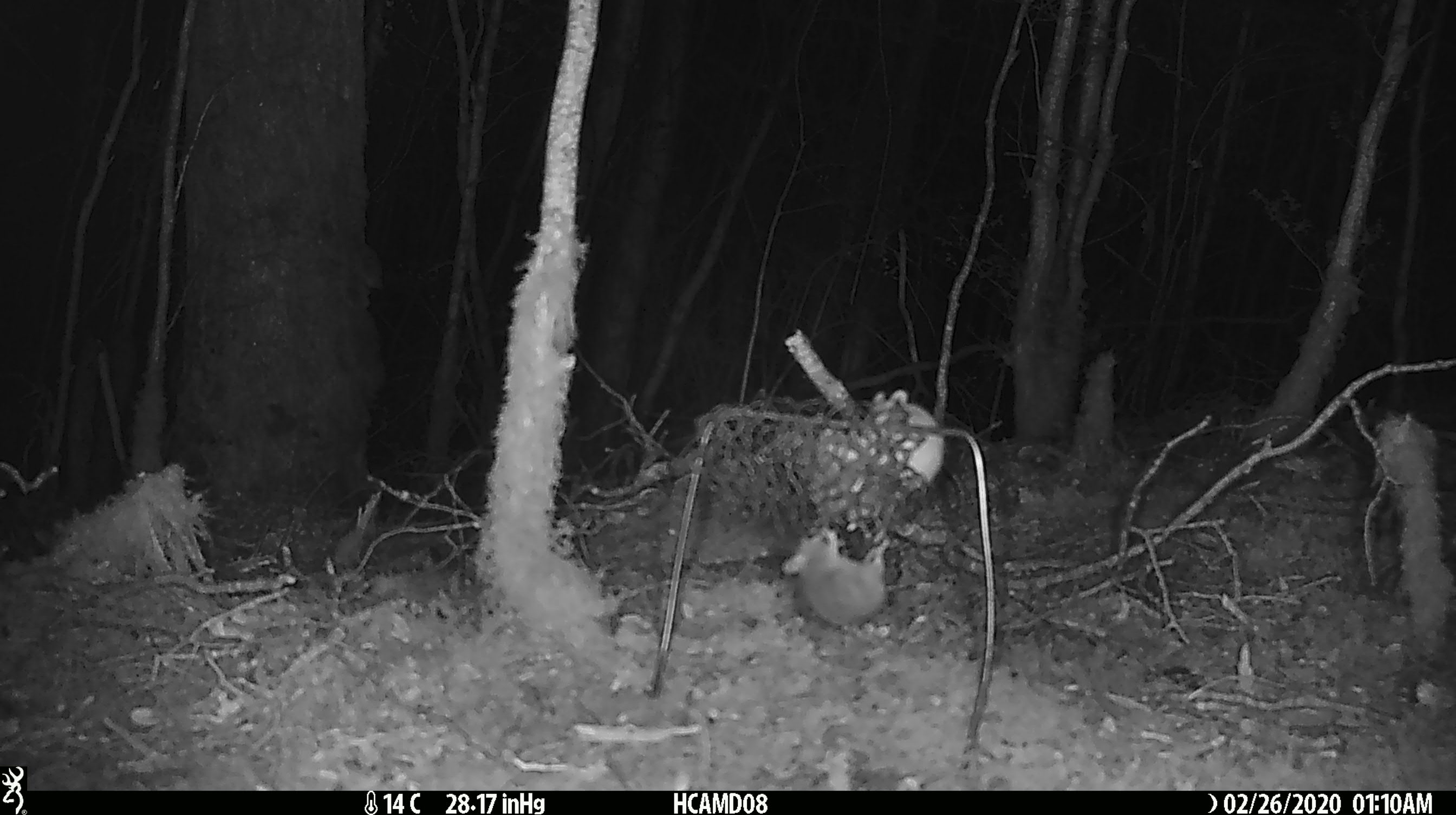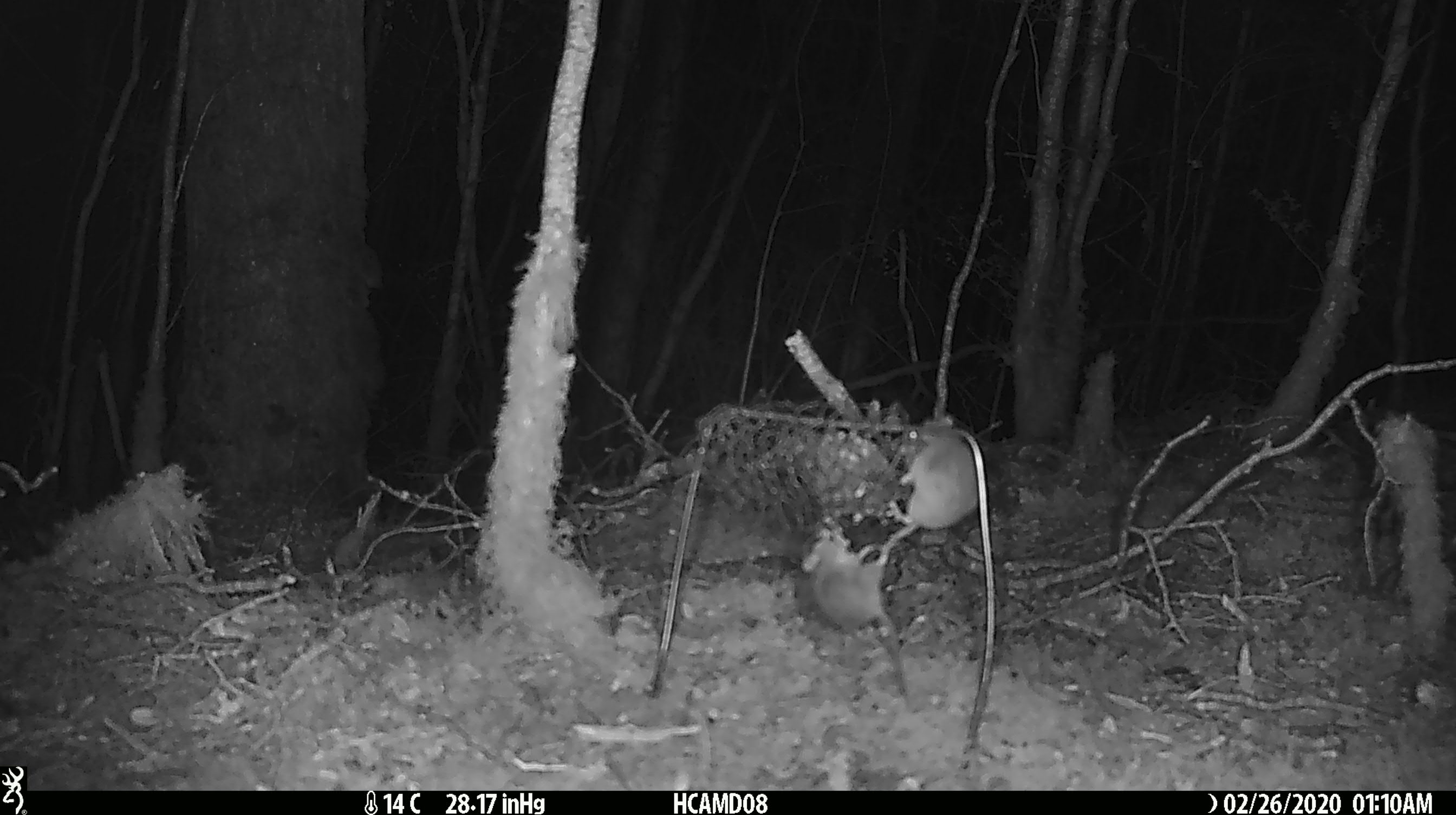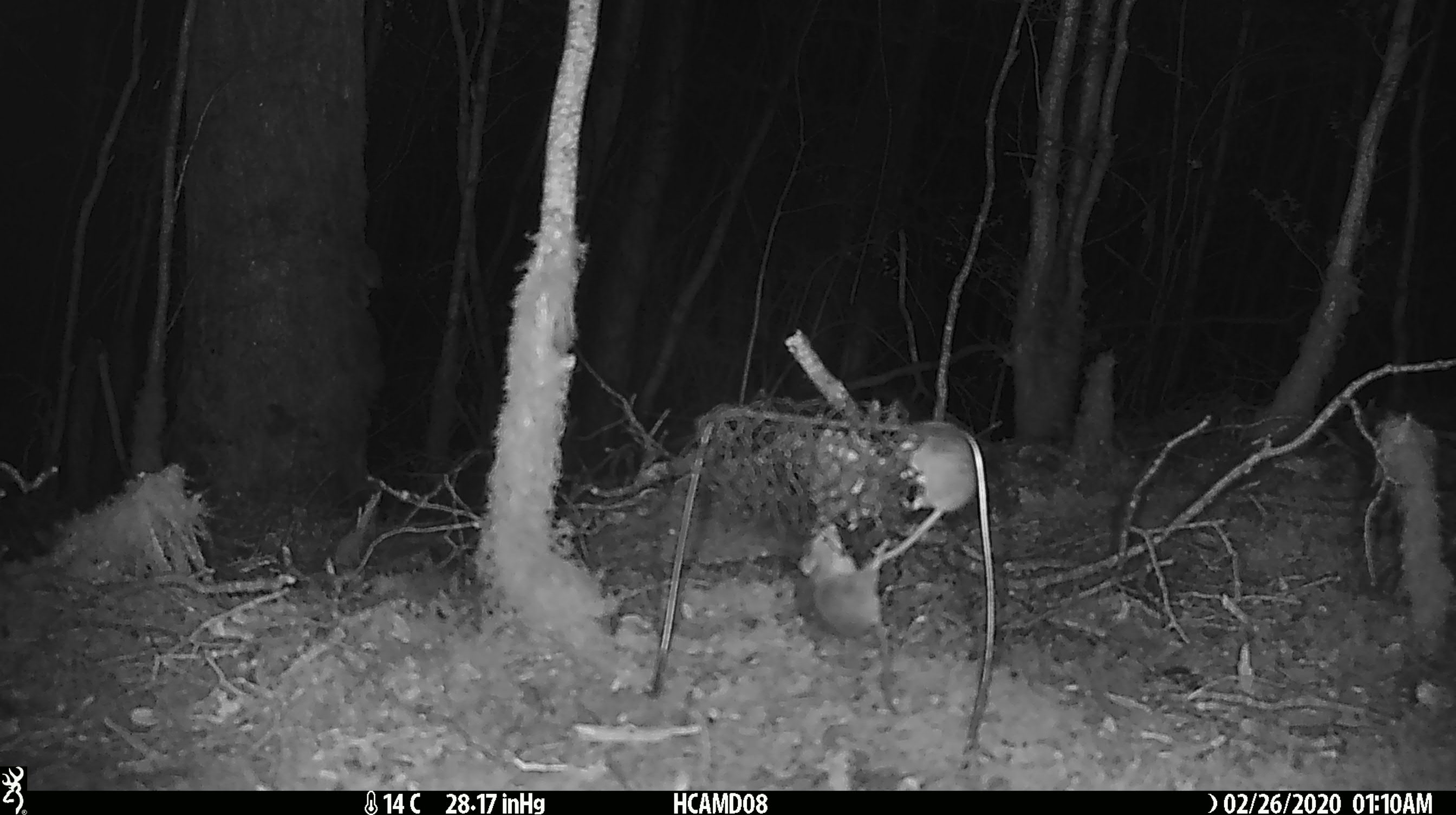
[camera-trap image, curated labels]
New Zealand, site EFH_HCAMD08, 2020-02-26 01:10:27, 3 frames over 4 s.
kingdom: Animalia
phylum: Chordata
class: Mammalia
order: Rodentia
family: Muridae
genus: Mus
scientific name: Mus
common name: mouse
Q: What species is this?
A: Mouse (Mus).